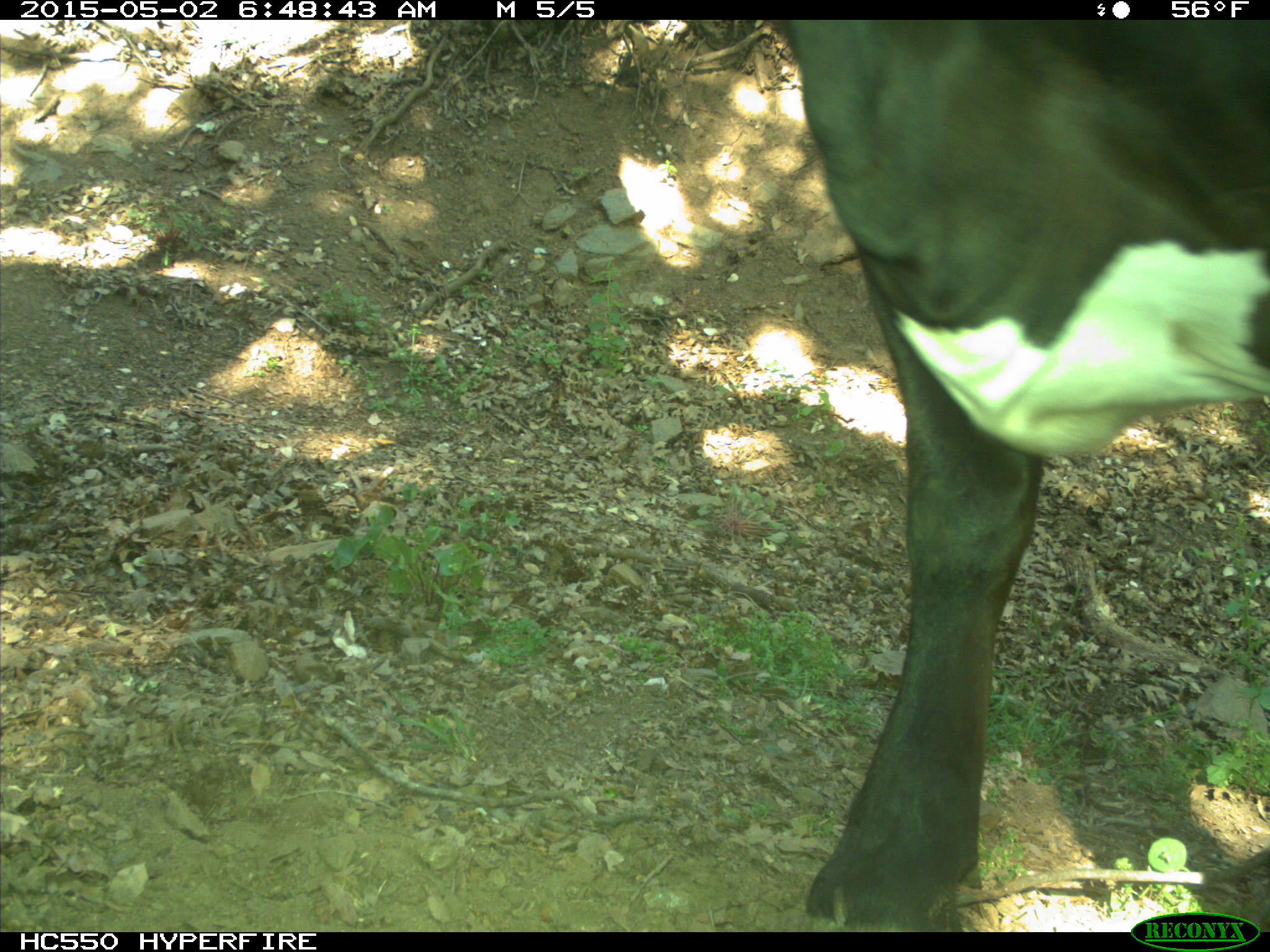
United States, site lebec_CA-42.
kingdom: Animalia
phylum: Chordata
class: Mammalia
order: Artiodactyla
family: Bovidae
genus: Bos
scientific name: Bos taurus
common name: domestic cow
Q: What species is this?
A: Bos taurus (domestic cow).